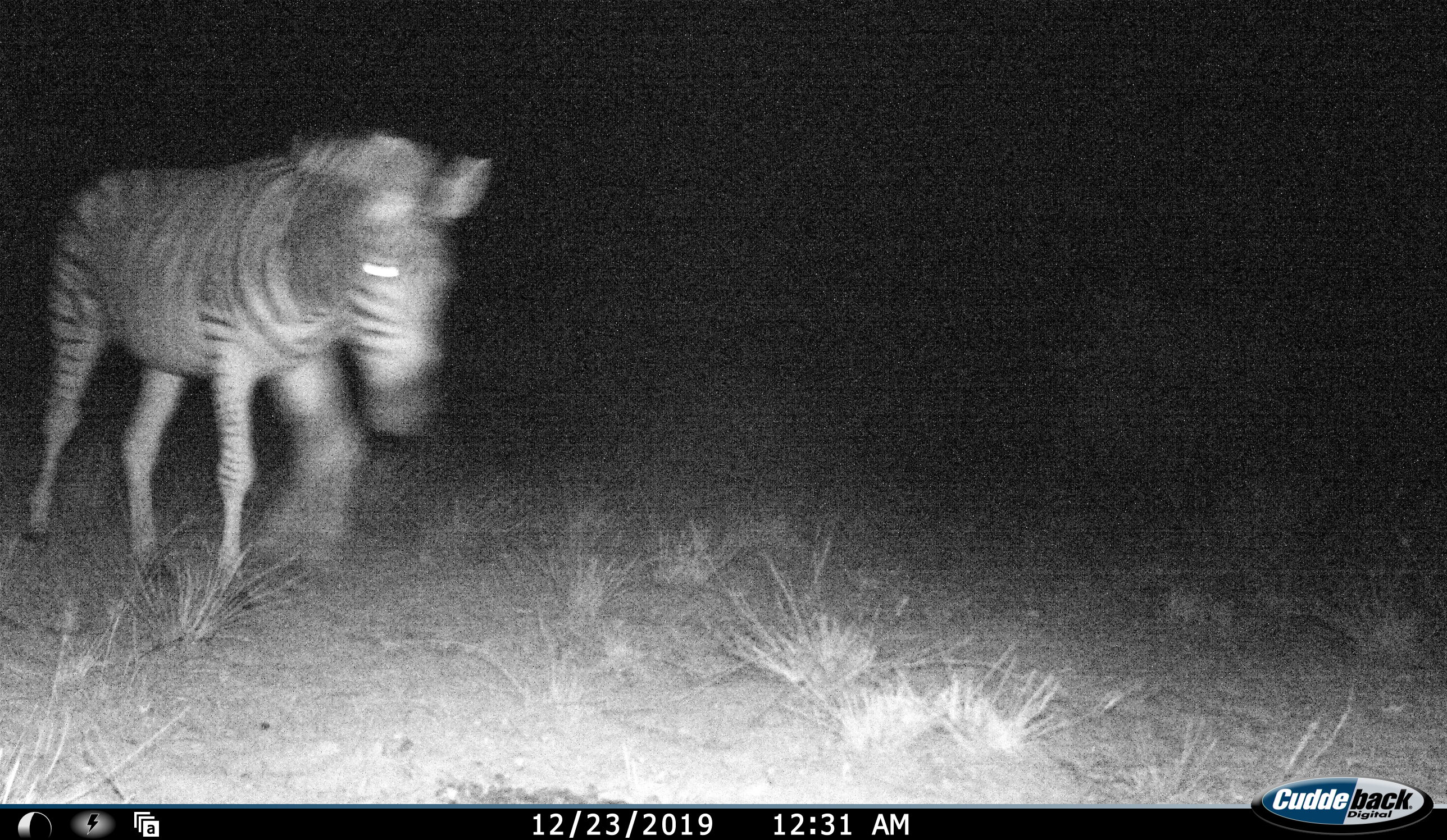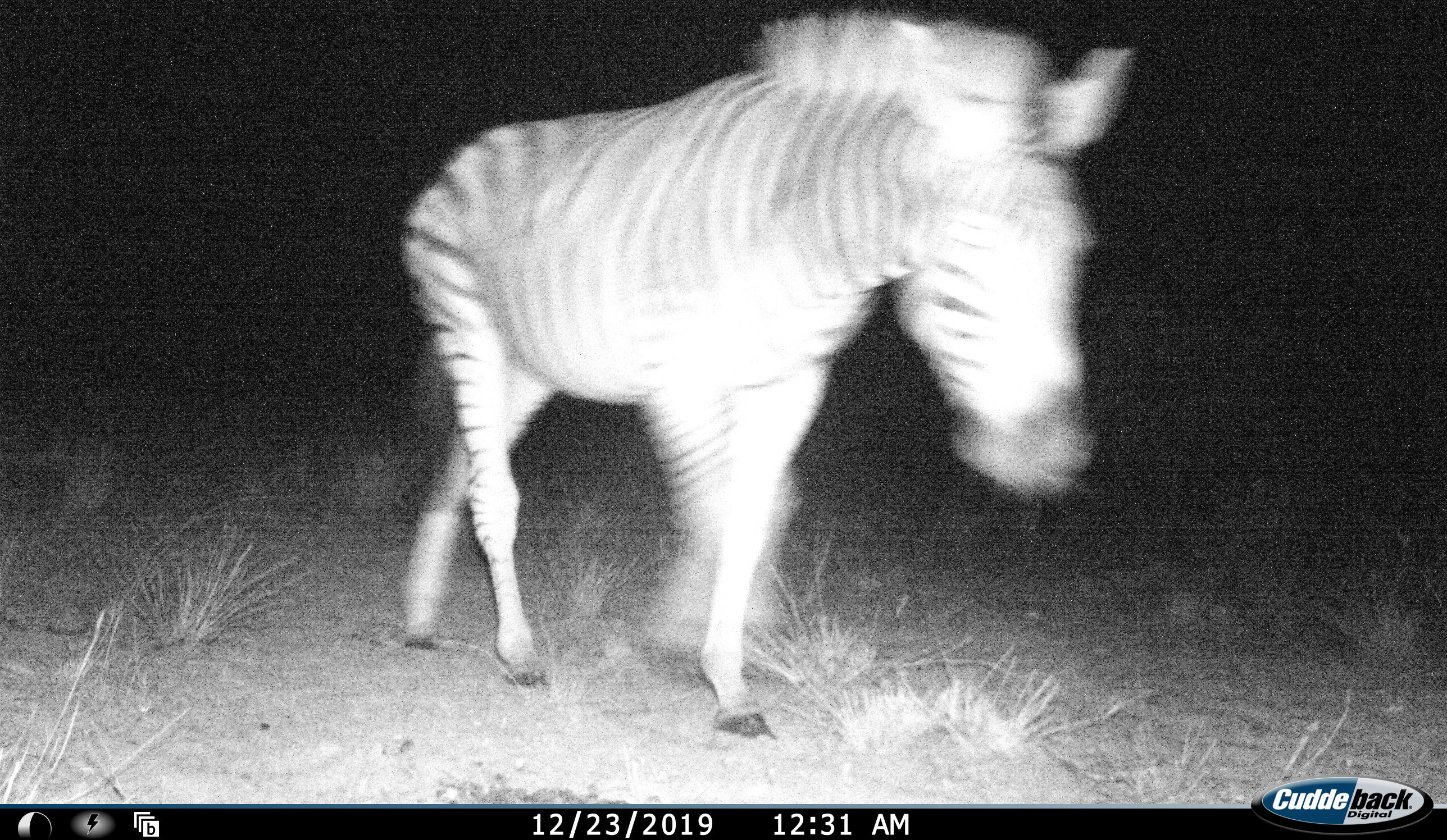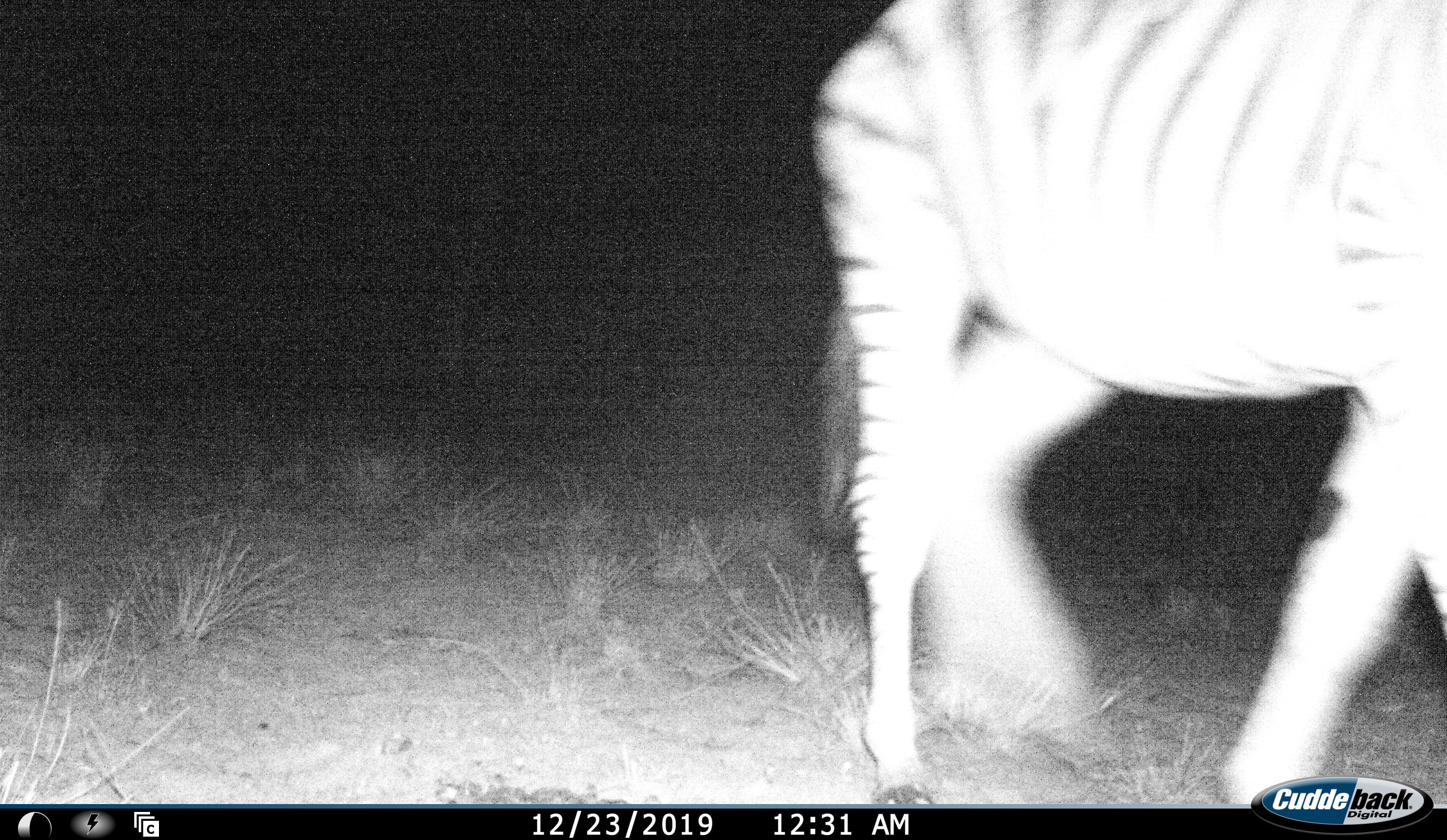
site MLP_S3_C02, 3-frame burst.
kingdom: Animalia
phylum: Chordata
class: Mammalia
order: Perissodactyla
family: Equidae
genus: Equus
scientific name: Equus quagga burchellii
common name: burchell's zebra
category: zebraburchells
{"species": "zebraburchells (burchell's zebra) (Equus quagga burchellii)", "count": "1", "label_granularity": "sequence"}